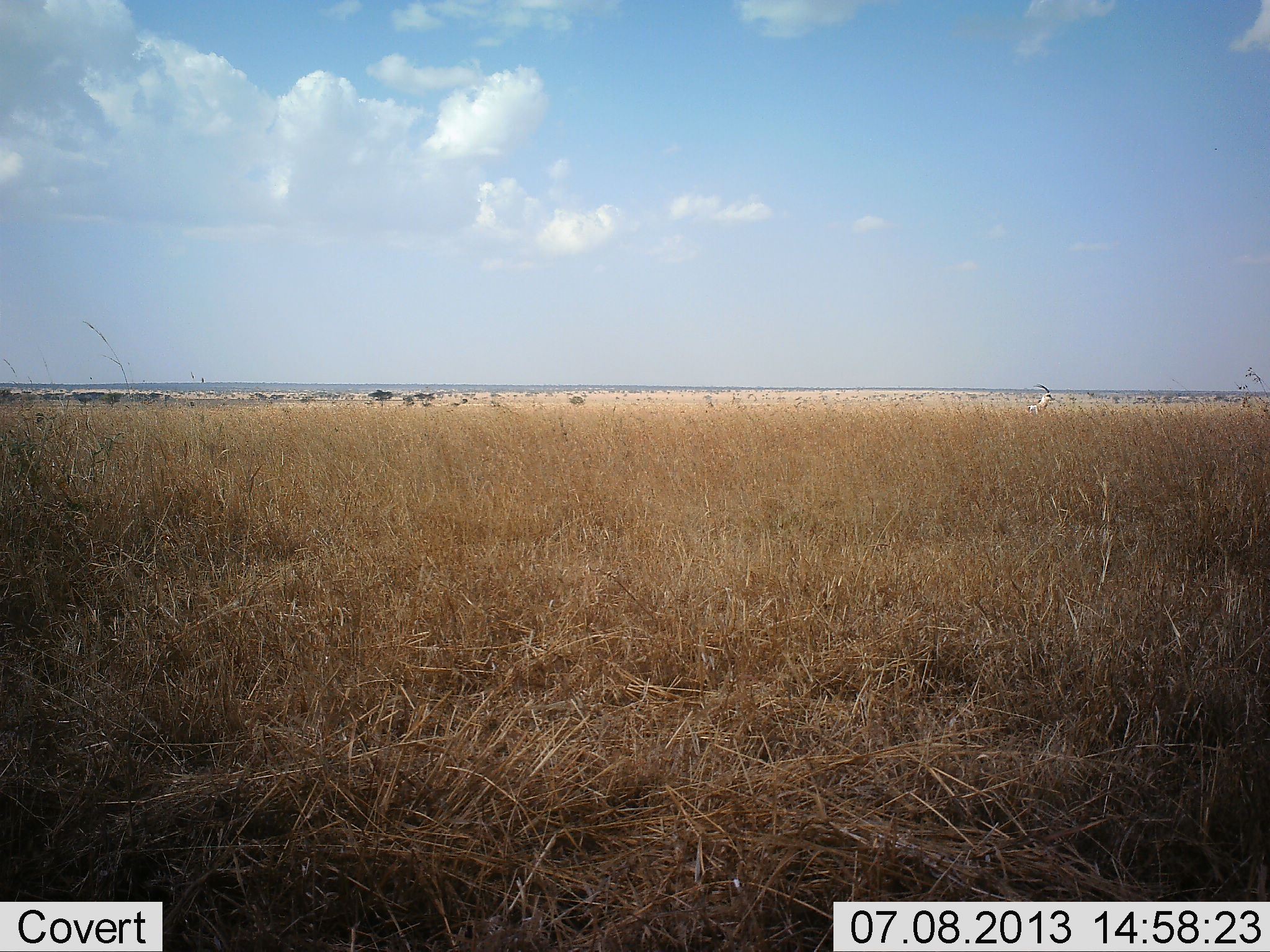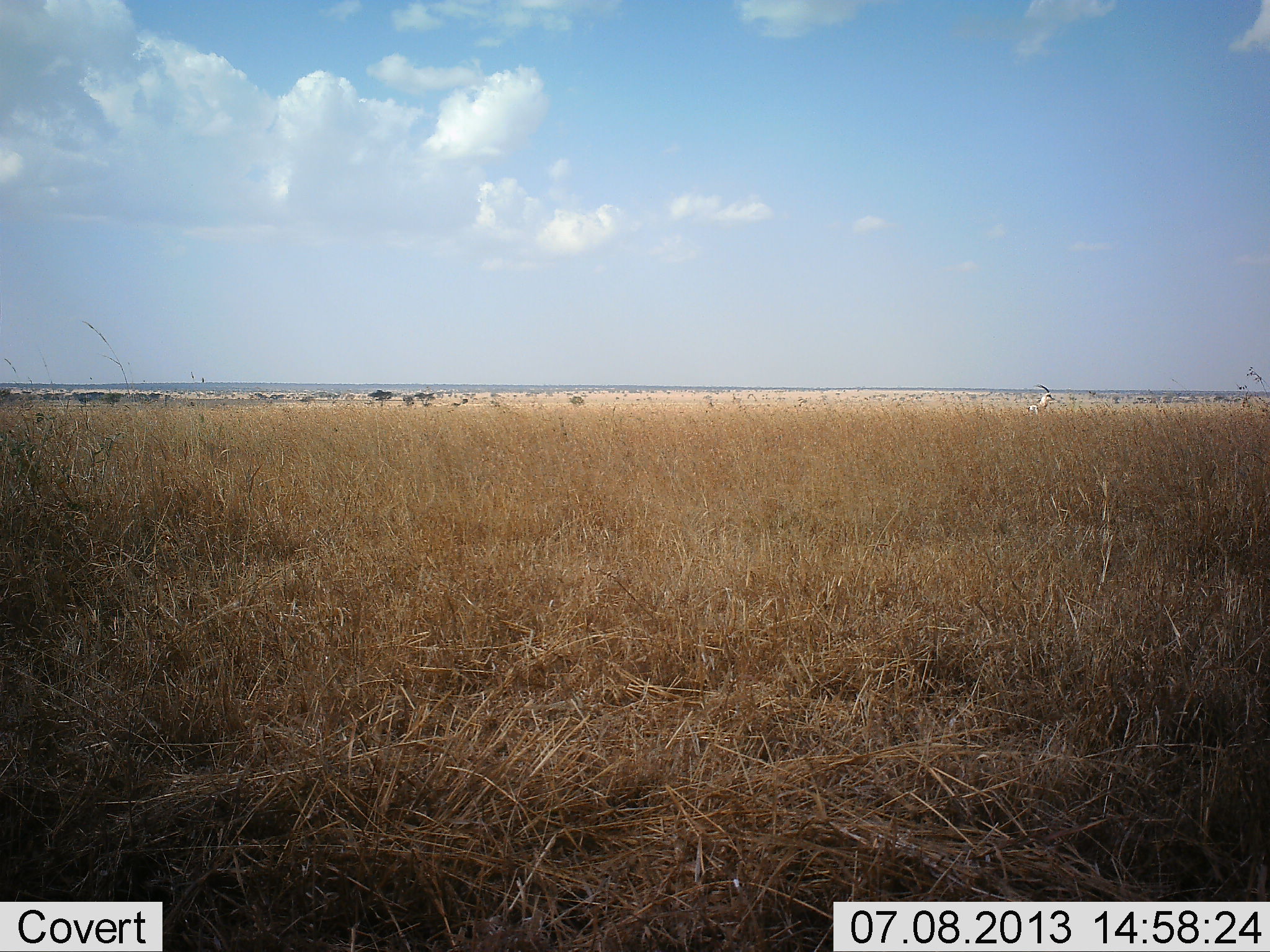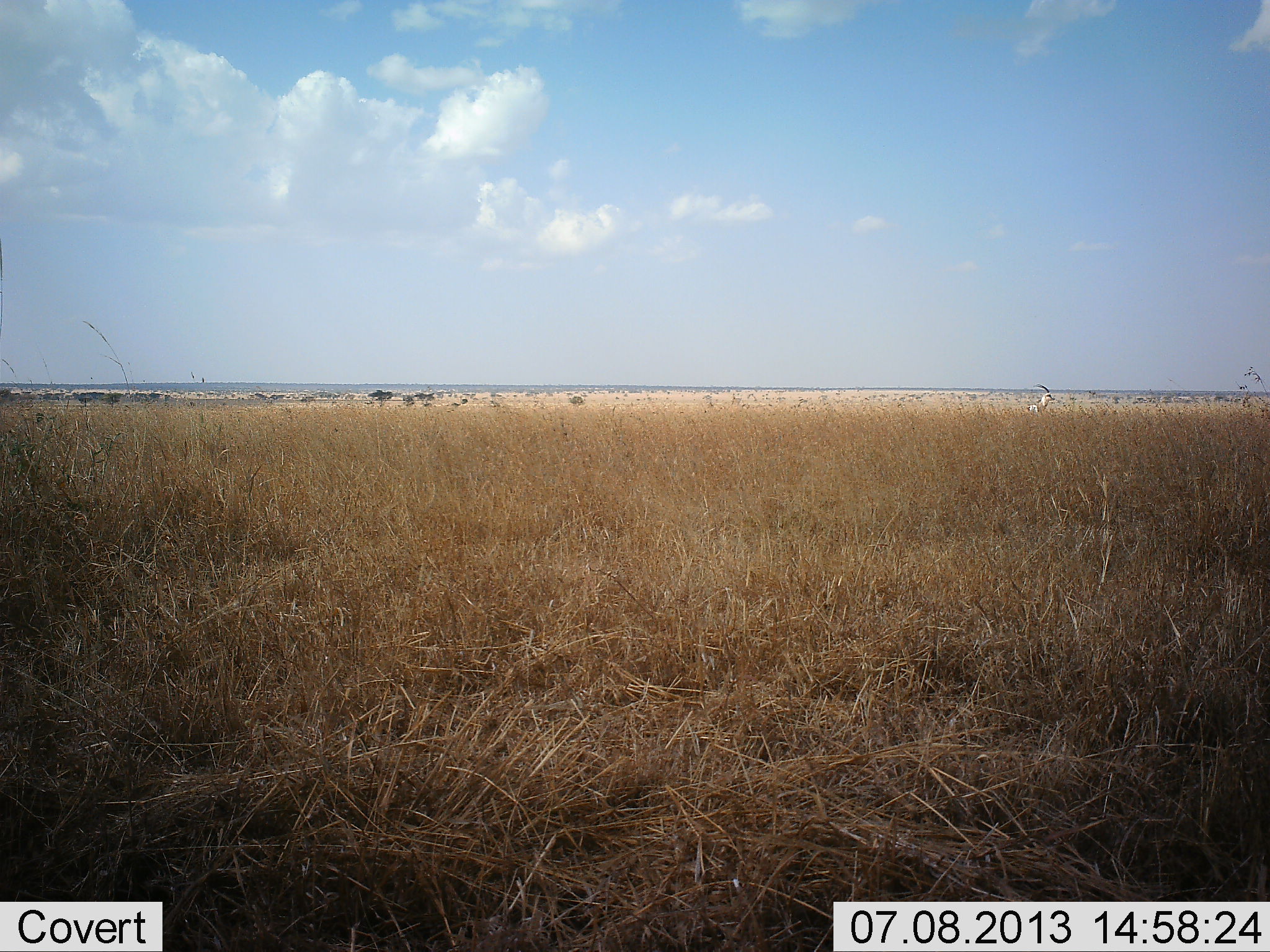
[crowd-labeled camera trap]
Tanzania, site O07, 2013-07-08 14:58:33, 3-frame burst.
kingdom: Animalia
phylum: Chordata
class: Mammalia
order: Artiodactyla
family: Bovidae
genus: Nanger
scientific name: Nanger granti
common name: grant's gazelle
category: gazellegrants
Gazellegrants (grant's gazelle) (Nanger granti), count 1. Behavior (volunteer vote fractions): standing 100%, resting 0%, moving 0%, interacting 0%. Young present (vote fraction): 0%. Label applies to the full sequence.